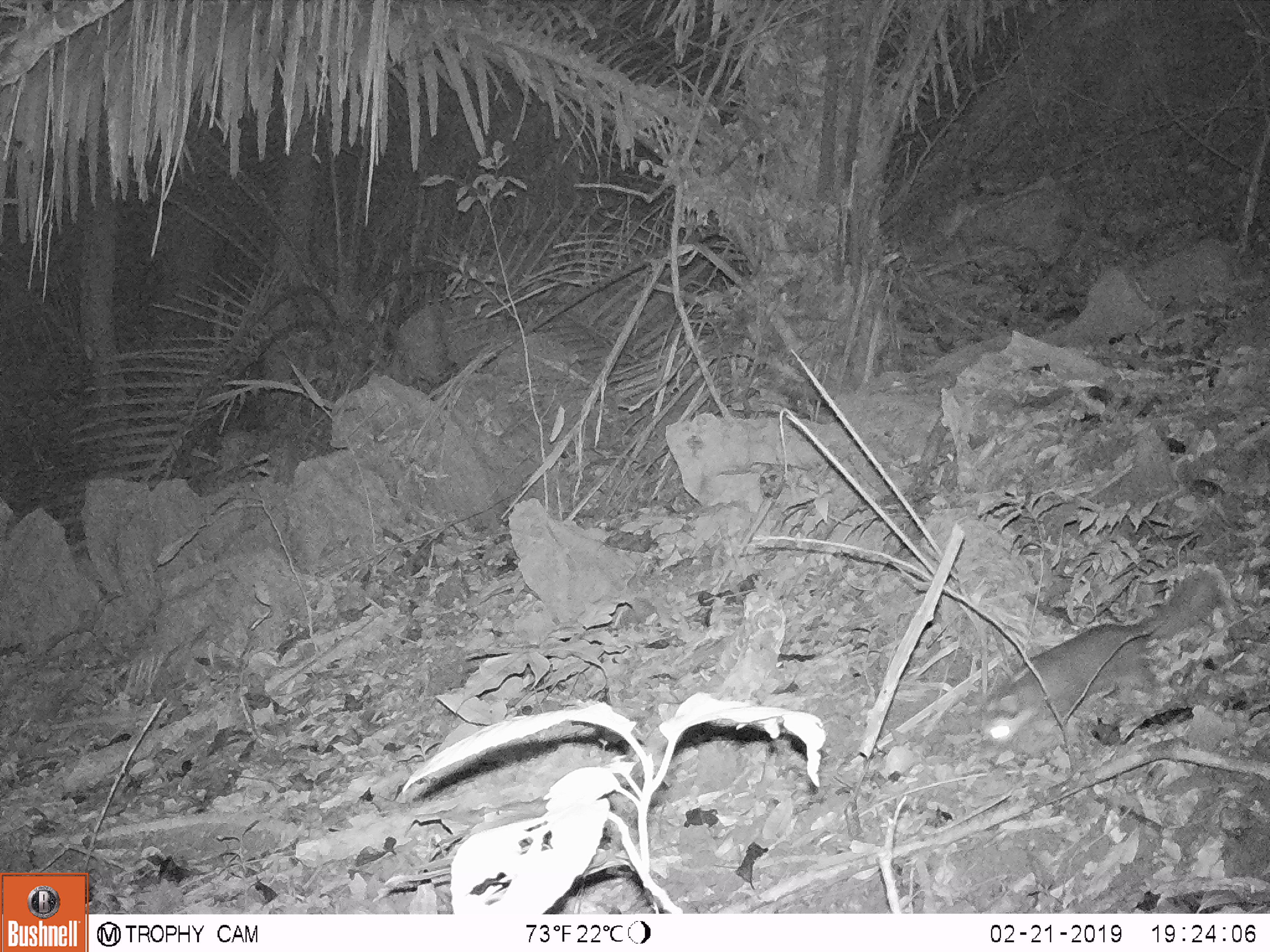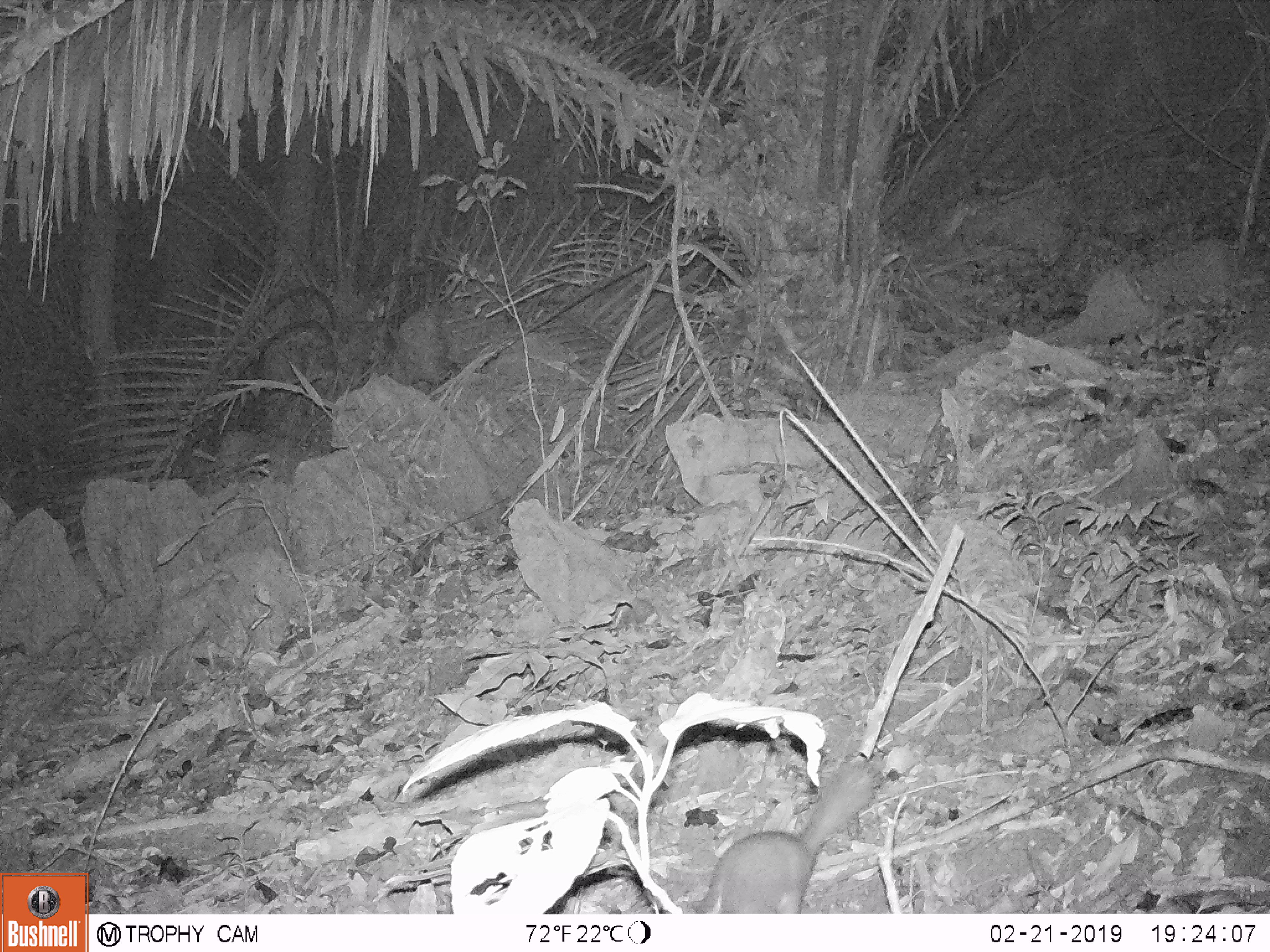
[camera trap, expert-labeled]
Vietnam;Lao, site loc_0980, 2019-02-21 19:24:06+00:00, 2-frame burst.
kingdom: Animalia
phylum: Chordata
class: Mammalia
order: Carnivora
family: Mustelidae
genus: Melogale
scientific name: Melogale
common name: ferret badger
Ferret badger (Melogale). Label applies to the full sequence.